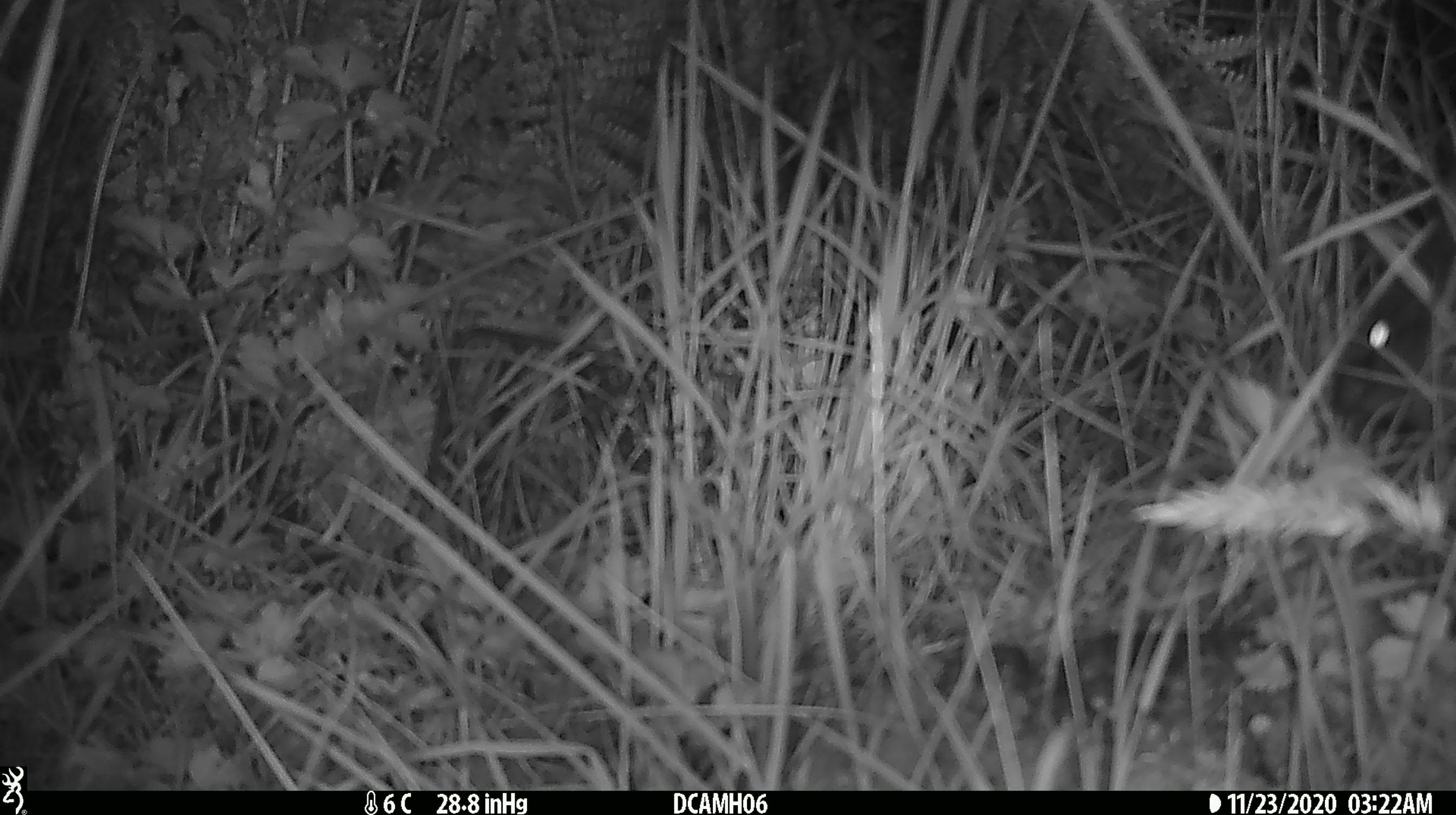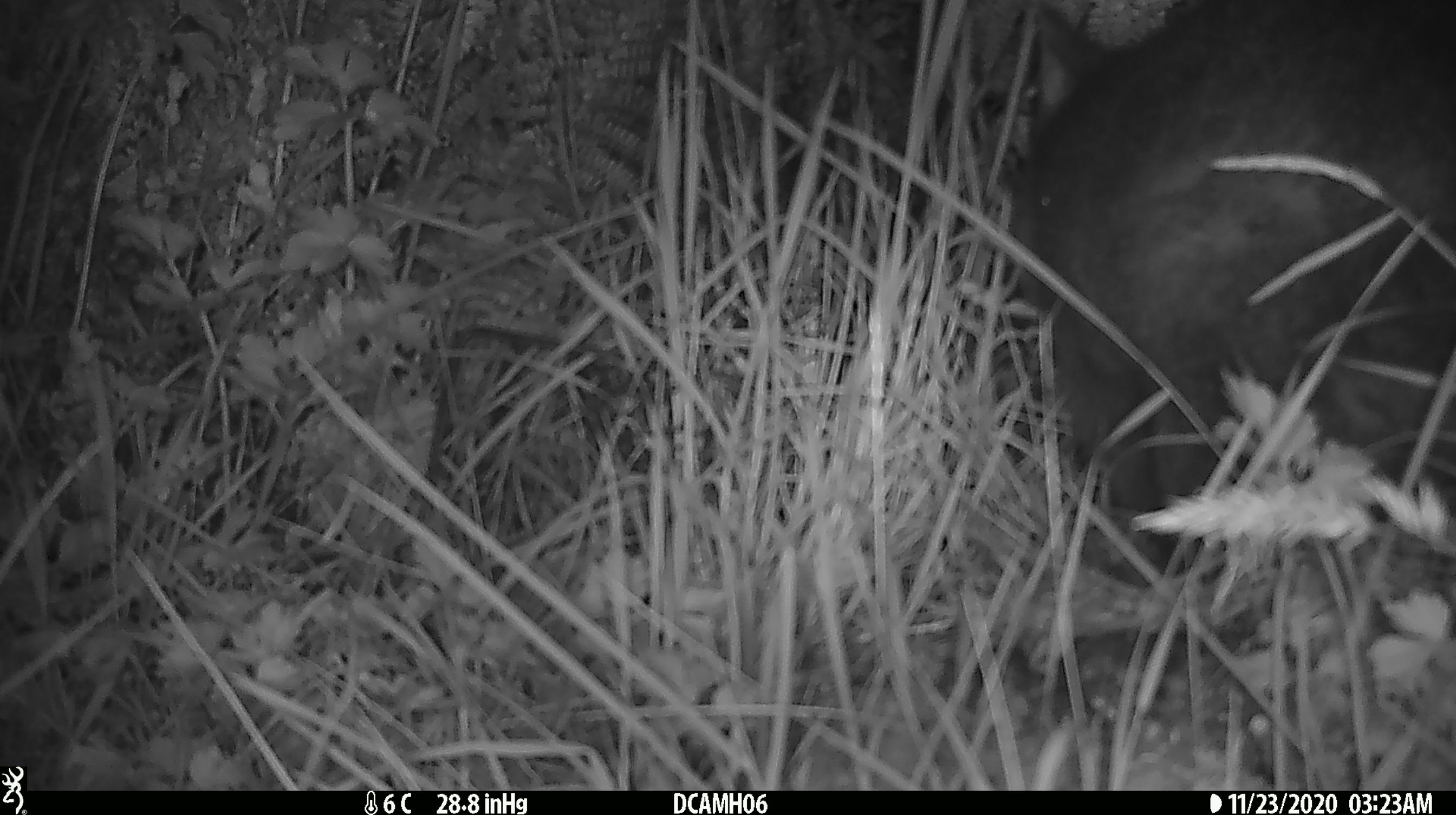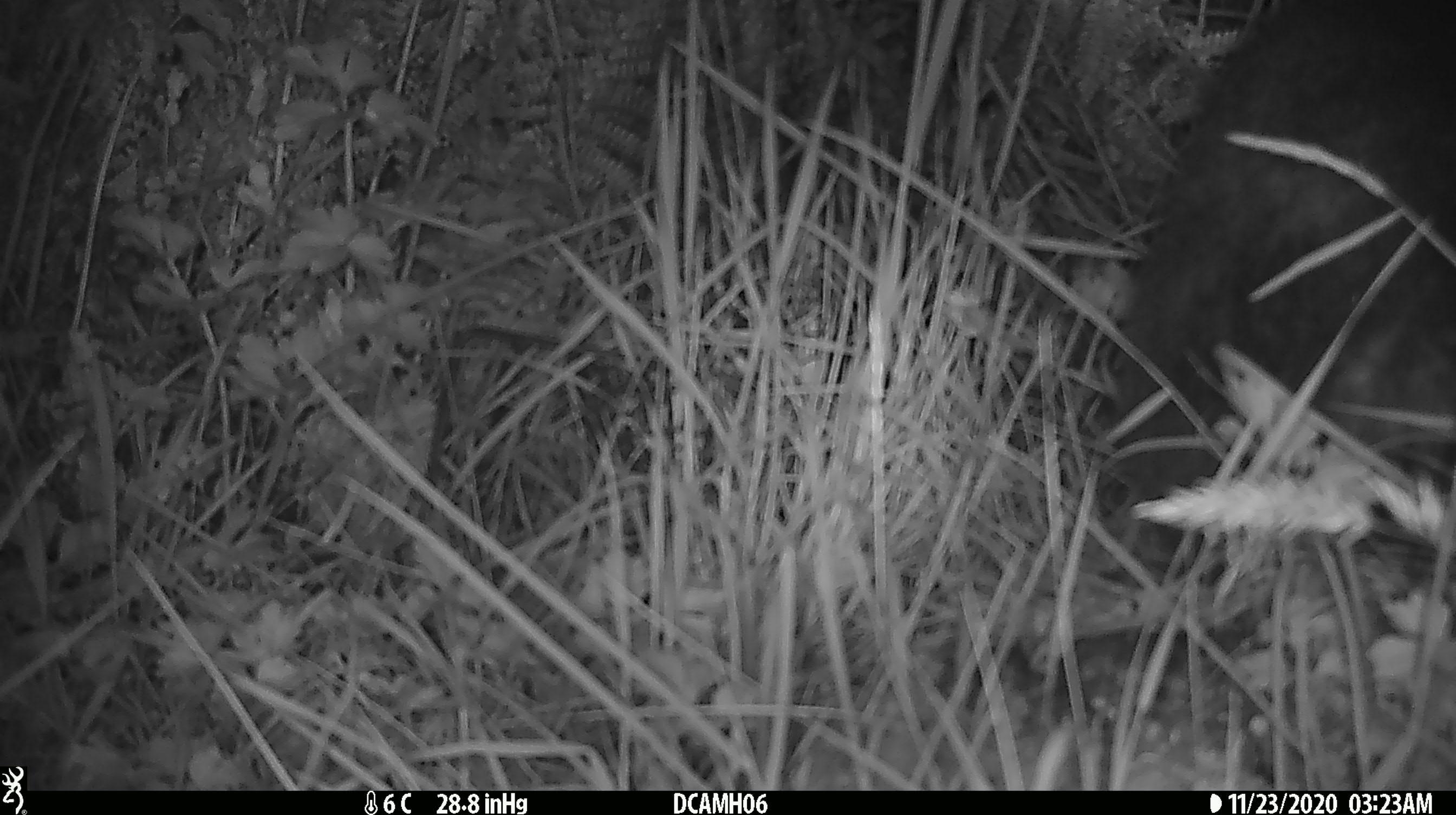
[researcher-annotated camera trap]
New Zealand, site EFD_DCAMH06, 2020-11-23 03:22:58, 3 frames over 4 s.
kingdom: Animalia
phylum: Chordata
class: Mammalia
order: Diprotodontia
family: Phalangeridae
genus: Trichosurus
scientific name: Trichosurus vulpecula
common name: common brushtail possum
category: possum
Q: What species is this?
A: Possum (common brushtail possum) (Trichosurus vulpecula).